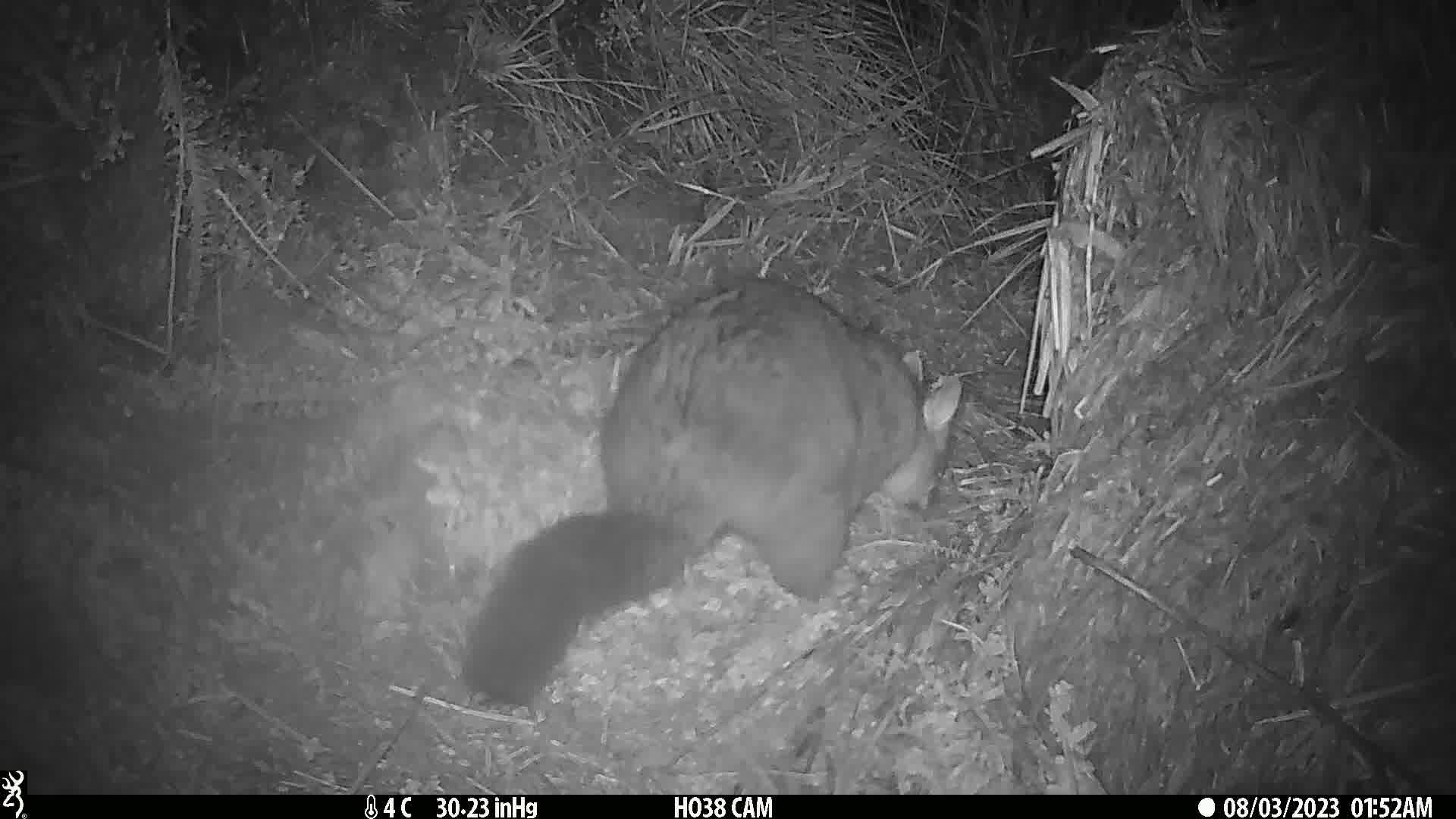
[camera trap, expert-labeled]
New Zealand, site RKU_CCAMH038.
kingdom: Animalia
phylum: Chordata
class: Mammalia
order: Diprotodontia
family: Phalangeridae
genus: Trichosurus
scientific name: Trichosurus vulpecula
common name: common brushtail possum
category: possum